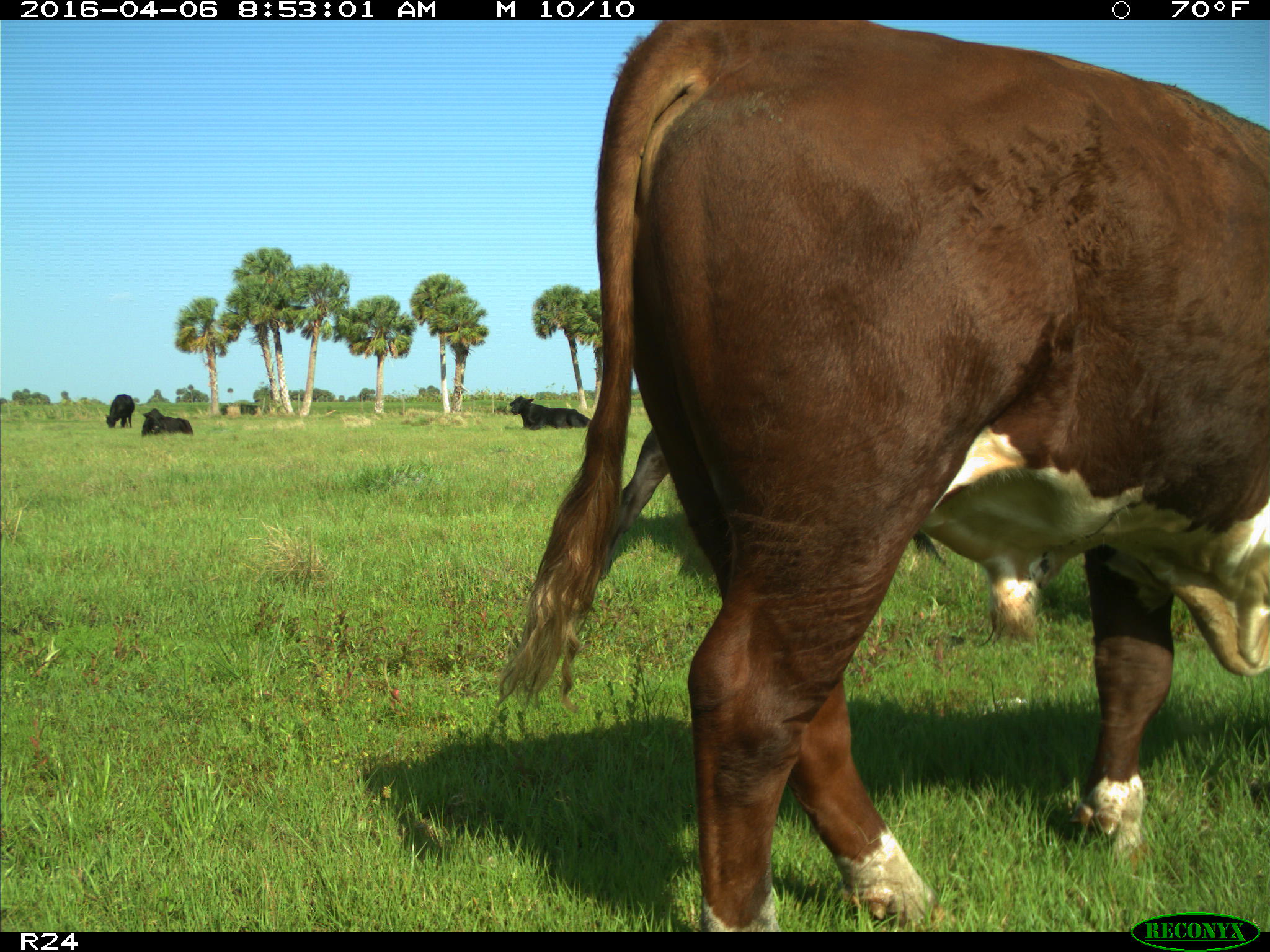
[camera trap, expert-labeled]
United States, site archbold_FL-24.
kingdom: Animalia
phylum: Chordata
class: Mammalia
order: Artiodactyla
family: Bovidae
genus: Bos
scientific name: Bos taurus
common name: domestic cow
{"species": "Bos taurus (domestic cow)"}